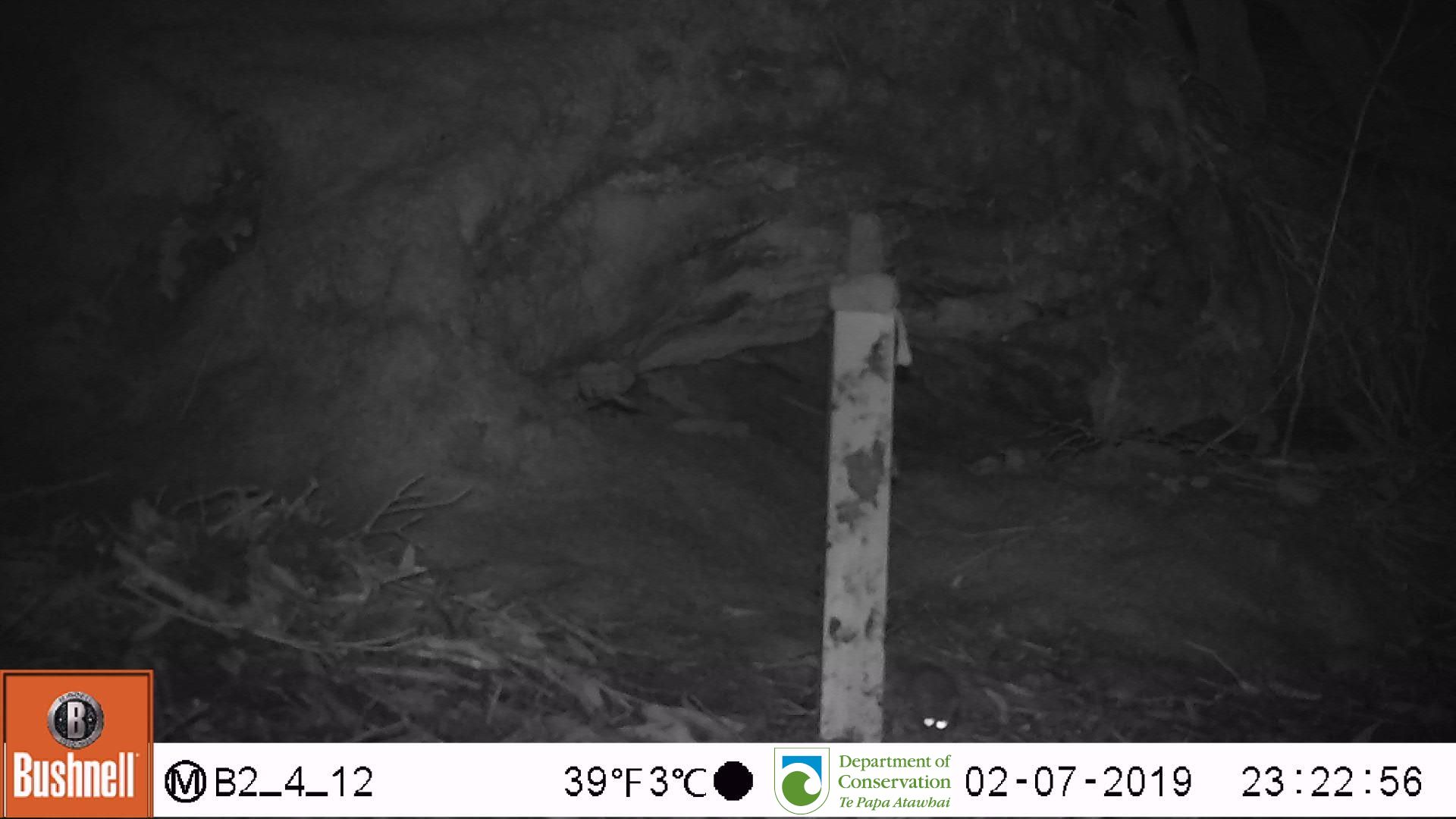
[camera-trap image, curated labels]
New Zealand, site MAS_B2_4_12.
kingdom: Animalia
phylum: Chordata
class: Mammalia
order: Rodentia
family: Muridae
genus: Mus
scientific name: Mus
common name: mouse